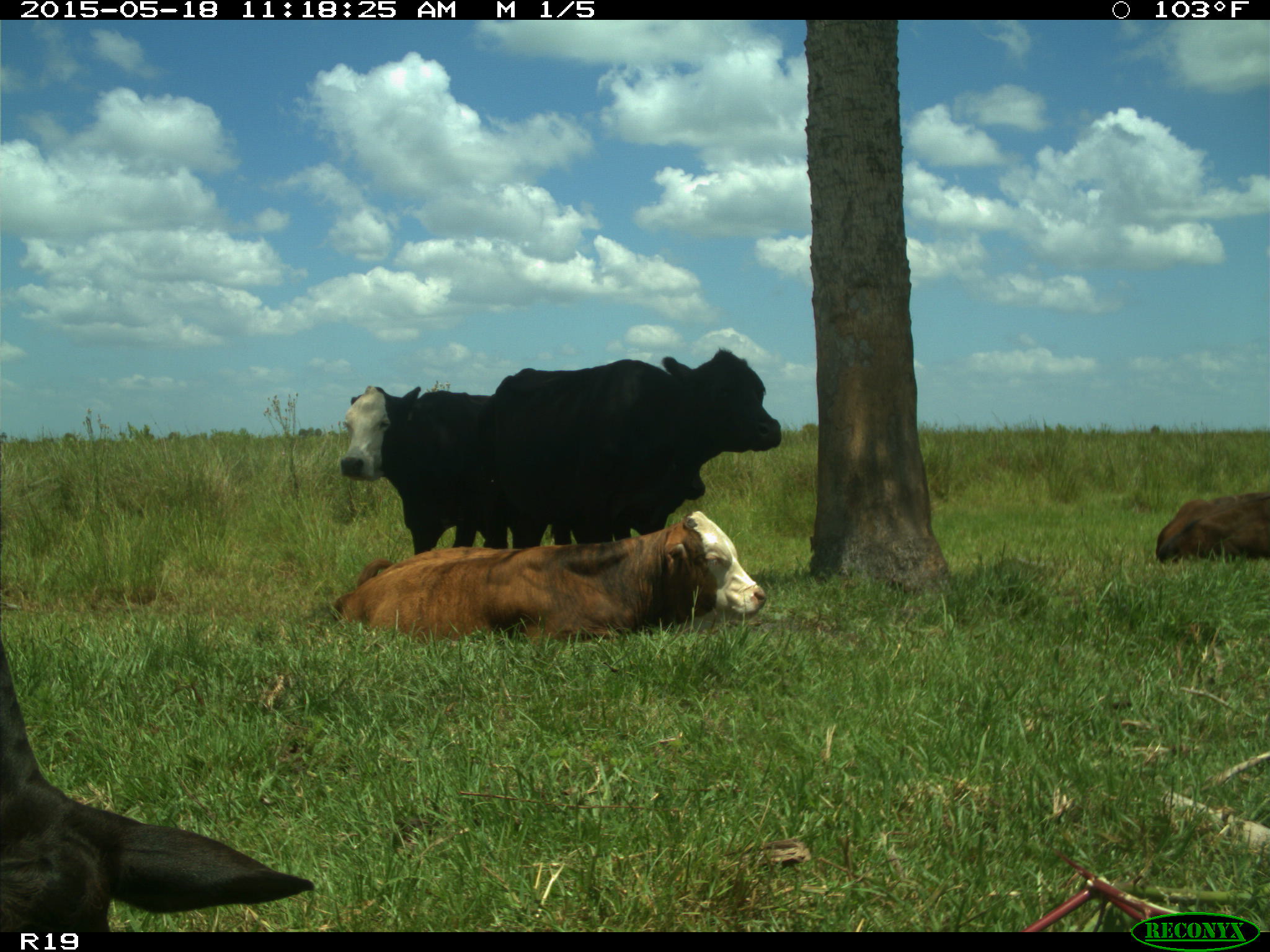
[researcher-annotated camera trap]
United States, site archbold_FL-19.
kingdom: Animalia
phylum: Chordata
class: Mammalia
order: Artiodactyla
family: Bovidae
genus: Bos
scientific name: Bos taurus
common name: domestic cow